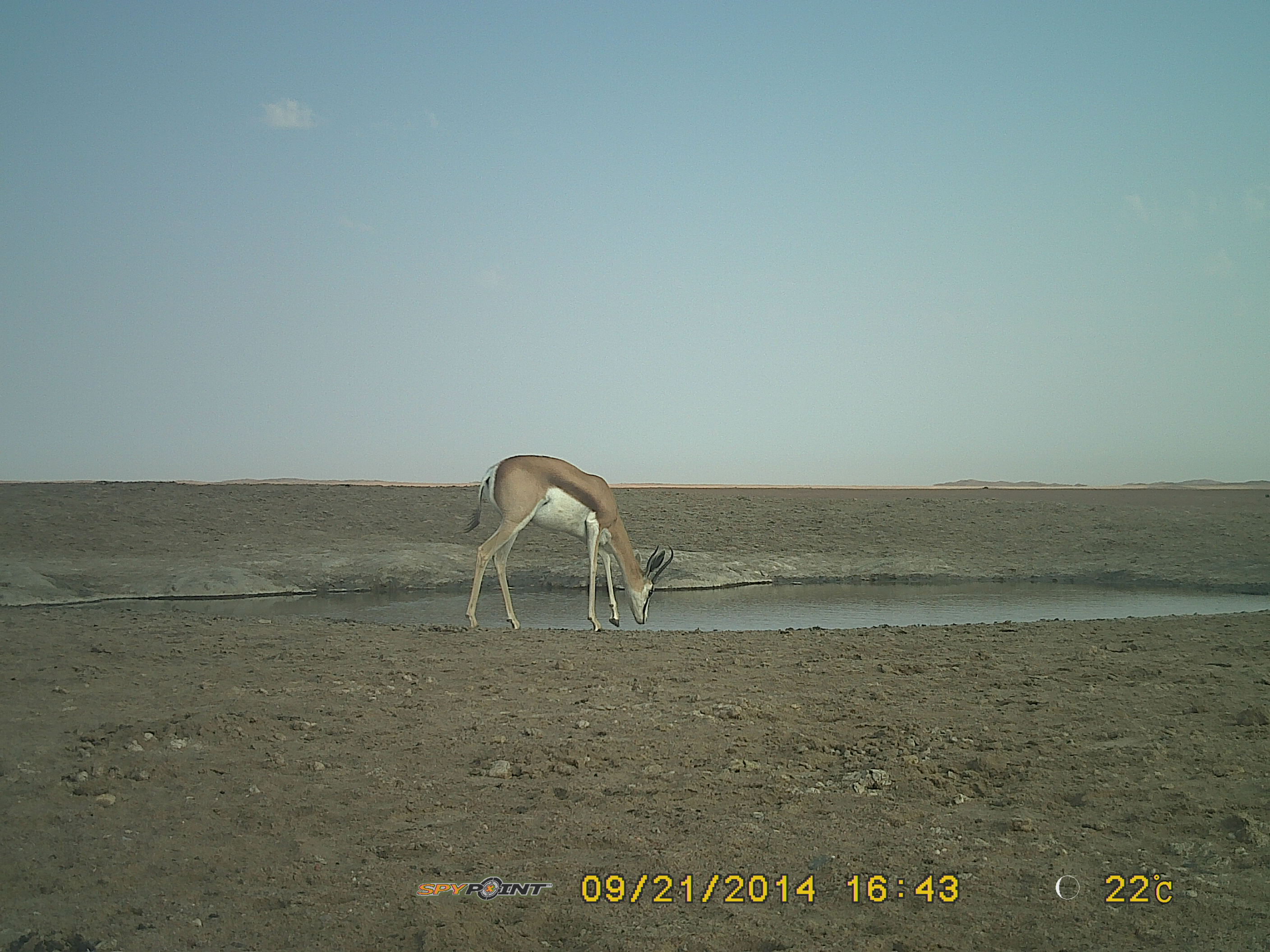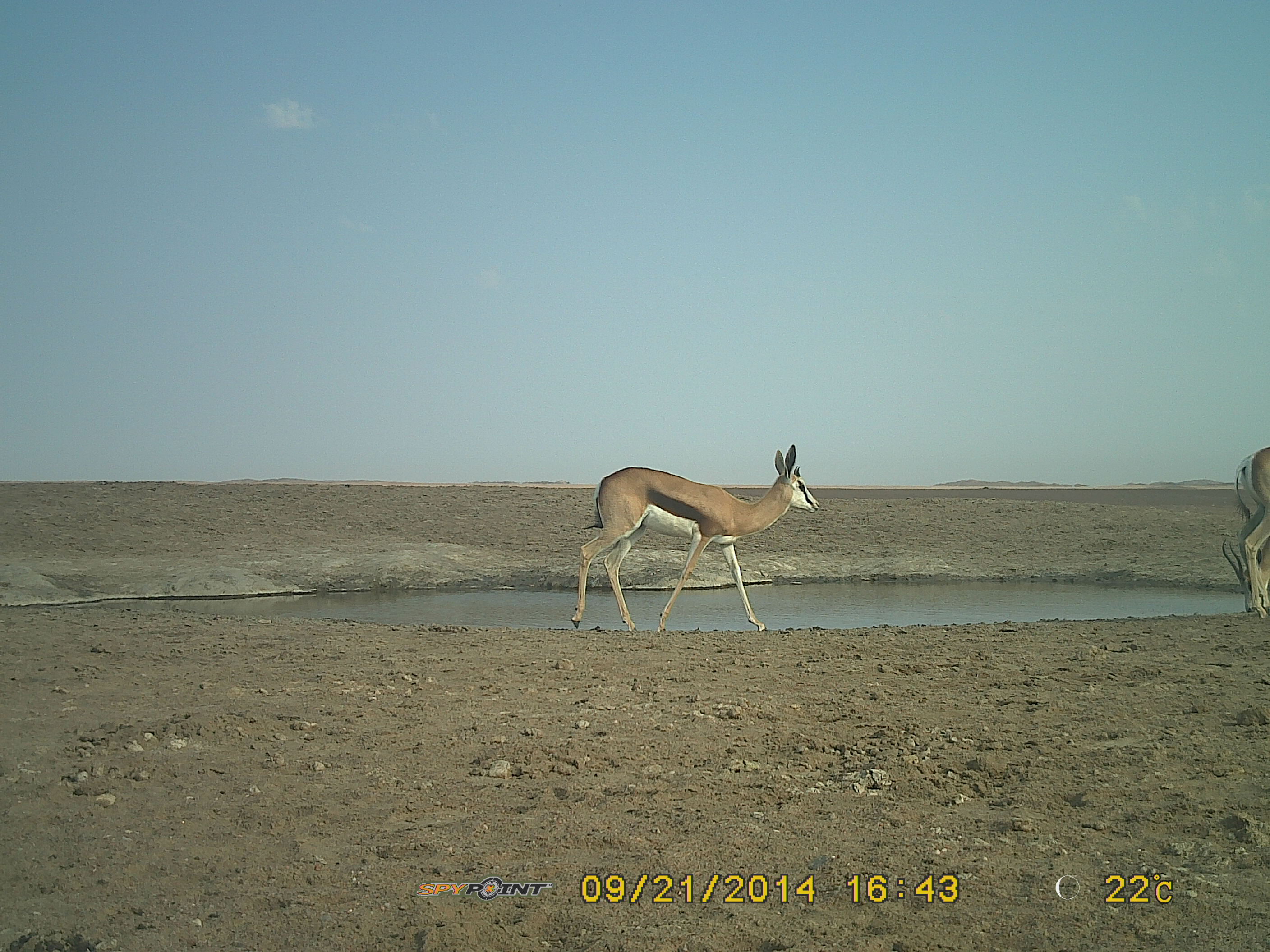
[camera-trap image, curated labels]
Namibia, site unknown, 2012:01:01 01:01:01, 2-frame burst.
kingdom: Animalia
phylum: Chordata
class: Mammalia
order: Artiodactyla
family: Bovidae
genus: Antidorcas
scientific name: Antidorcas marsupialis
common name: springbok